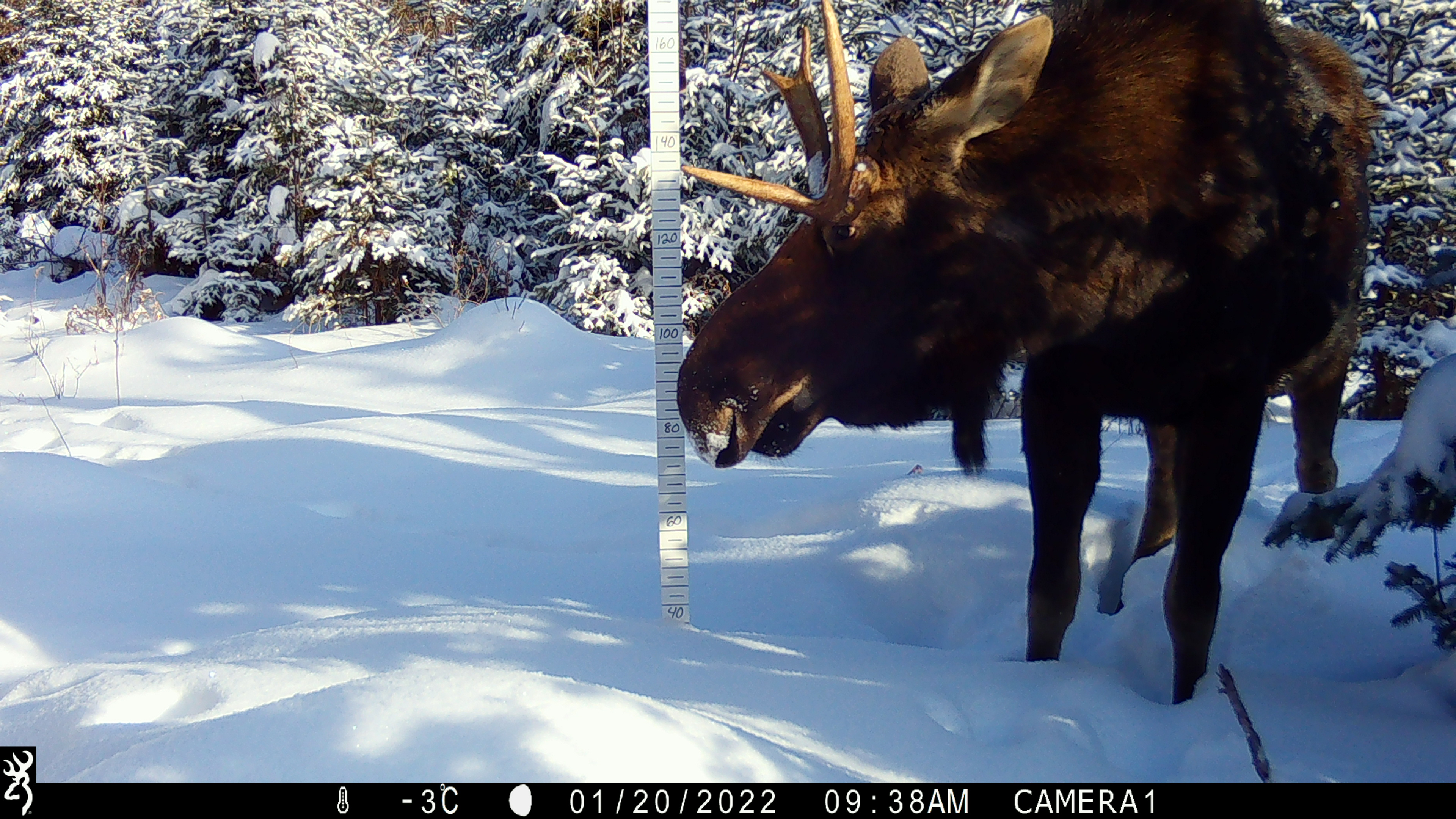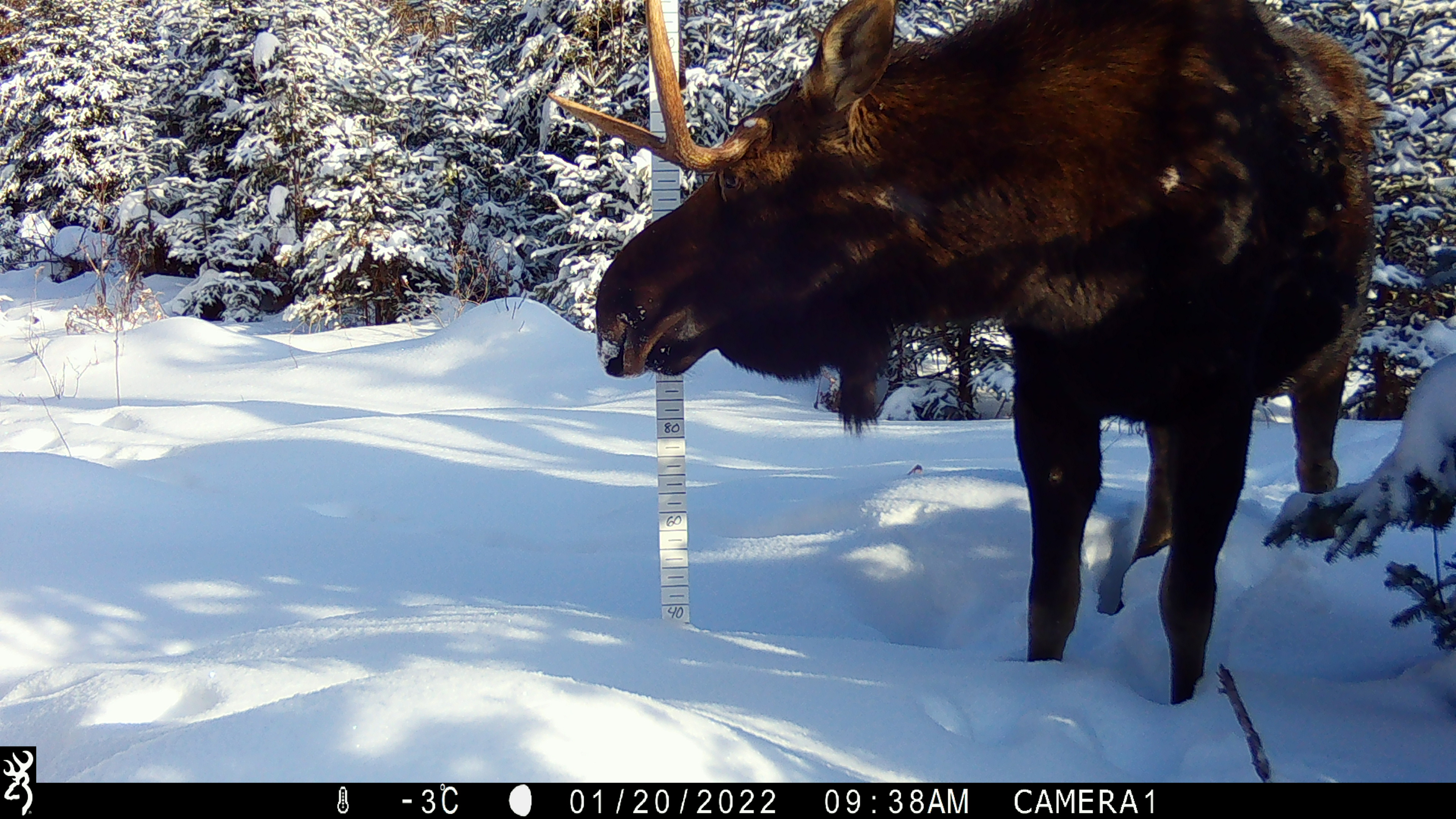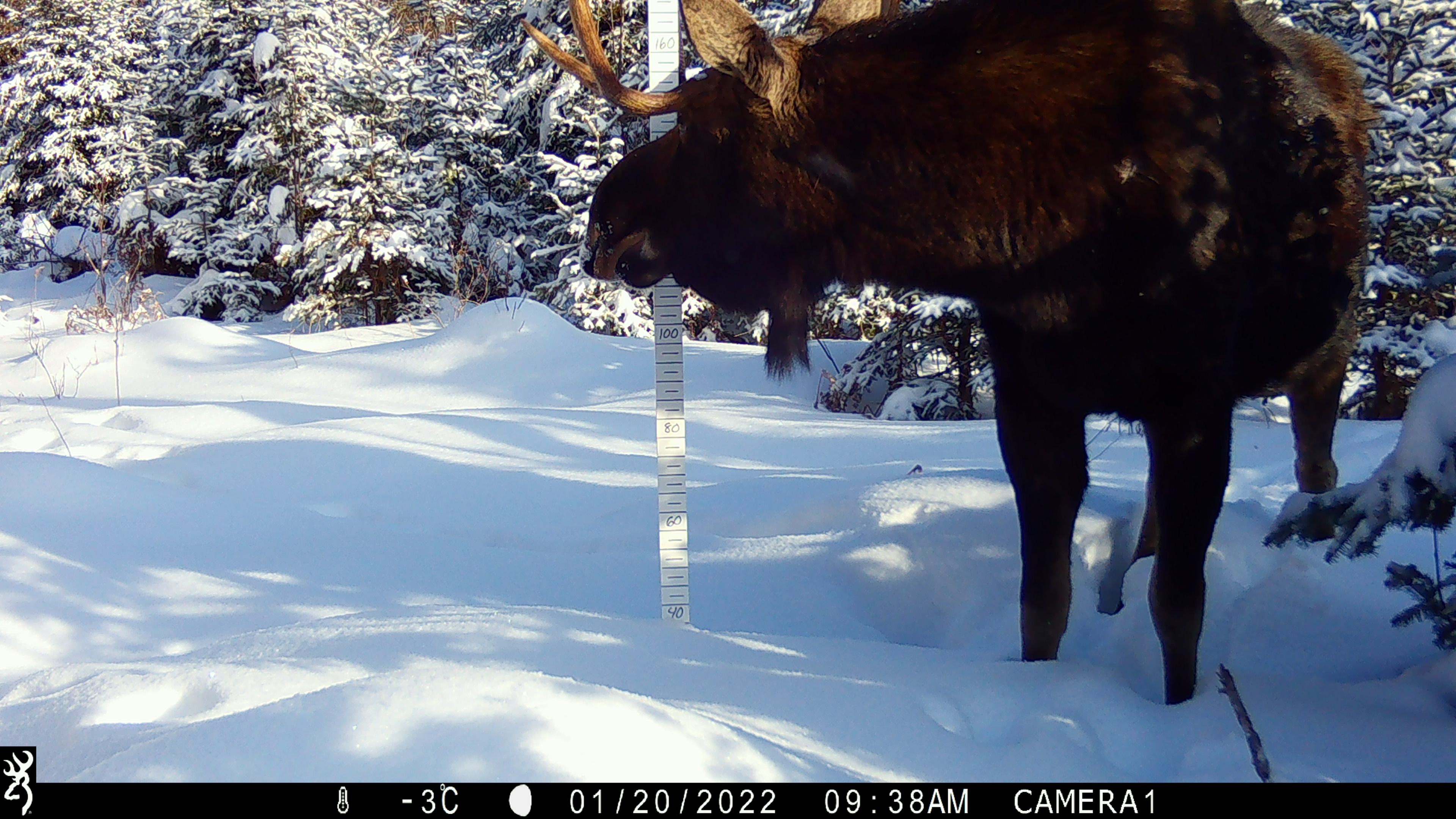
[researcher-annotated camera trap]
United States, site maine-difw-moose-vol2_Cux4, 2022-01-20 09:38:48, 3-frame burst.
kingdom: Animalia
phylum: Chordata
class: Mammalia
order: Artiodactyla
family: Cervidae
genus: Alces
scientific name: Alces alces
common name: moose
Moose (Alces alces).